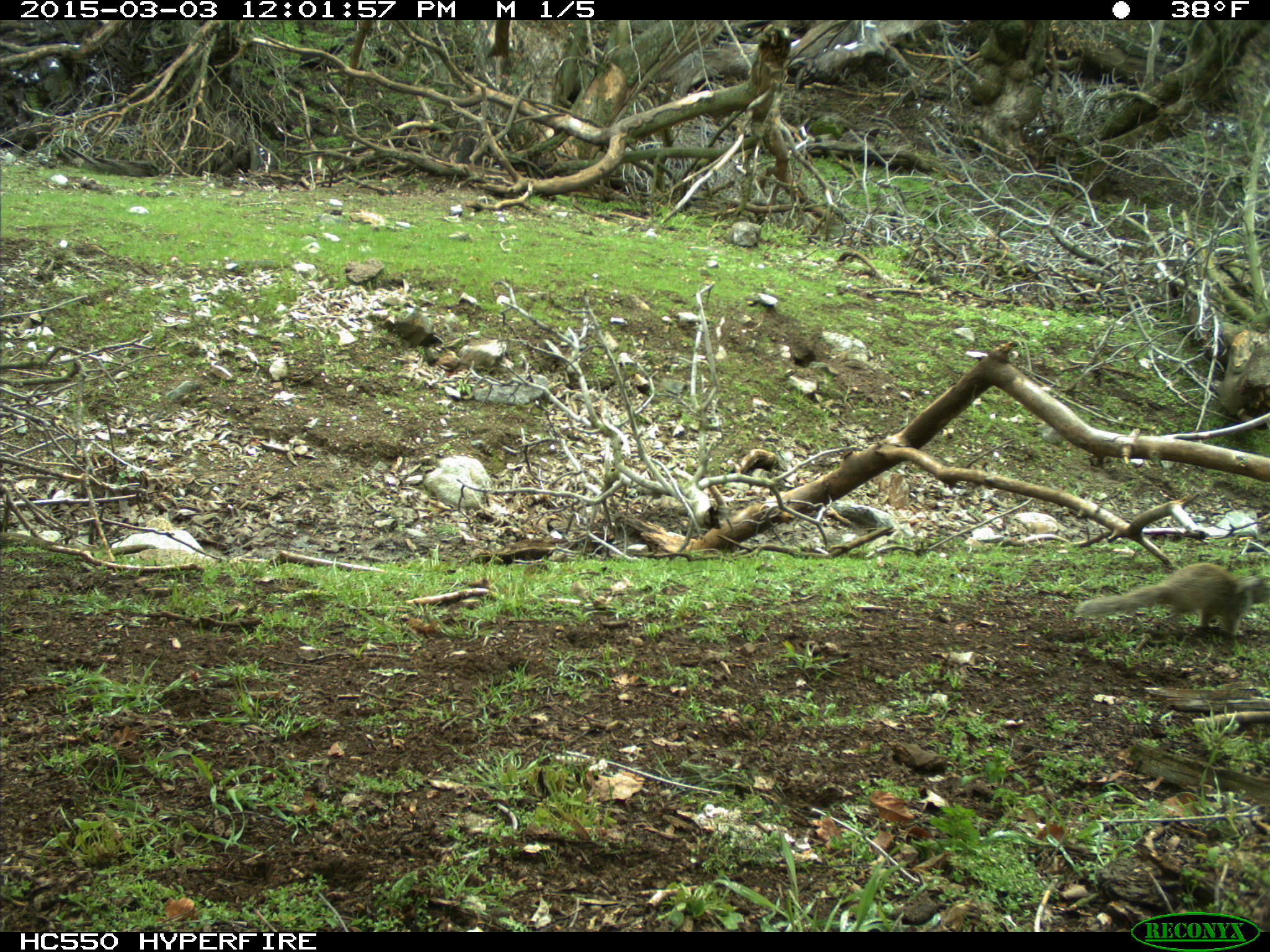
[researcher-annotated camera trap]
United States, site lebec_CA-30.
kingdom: Animalia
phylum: Chordata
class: Mammalia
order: Rodentia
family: Sciuridae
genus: Otospermophilus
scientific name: Otospermophilus beecheyi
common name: california ground squirrel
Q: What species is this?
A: Otospermophilus beecheyi (california ground squirrel).